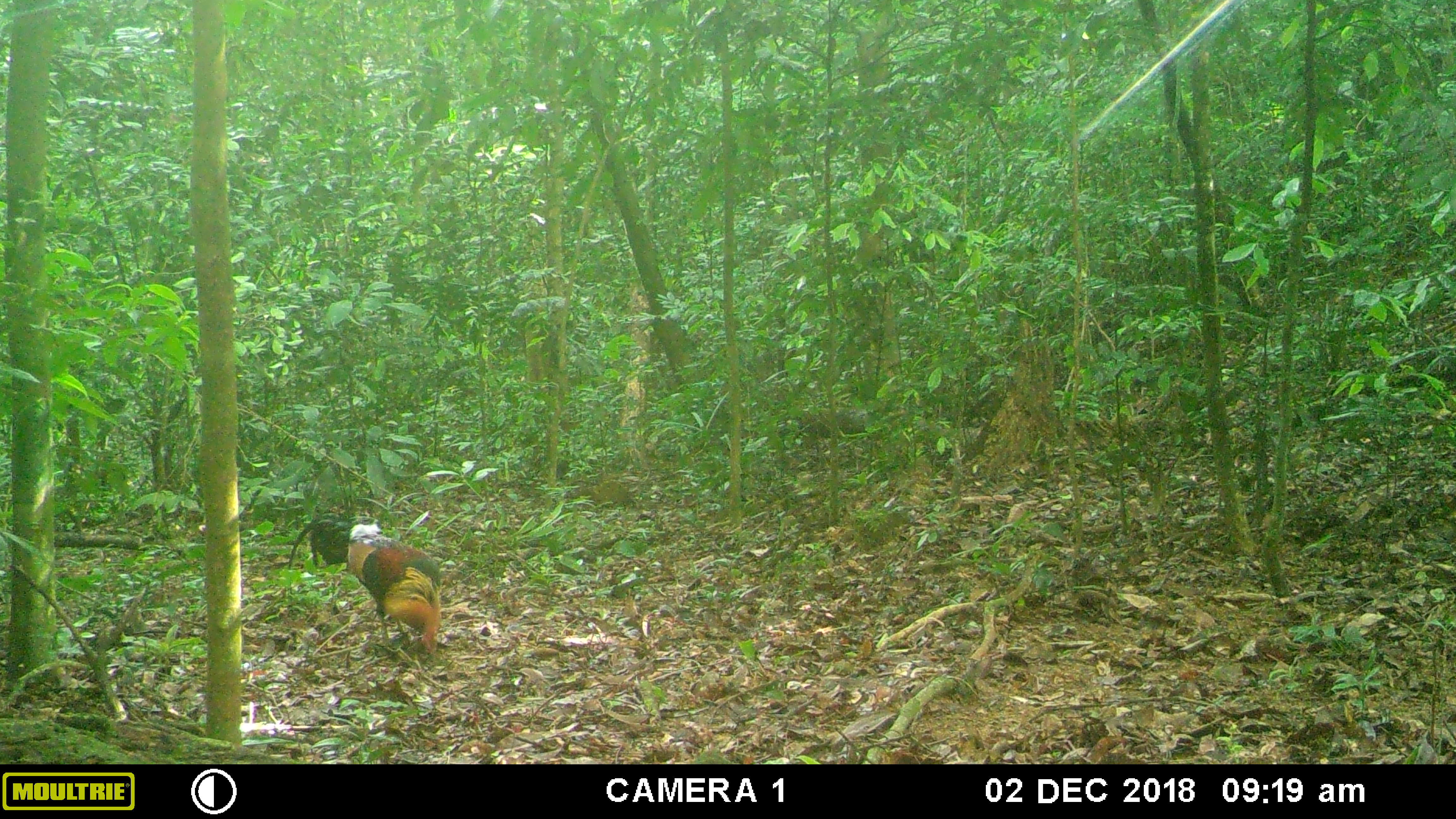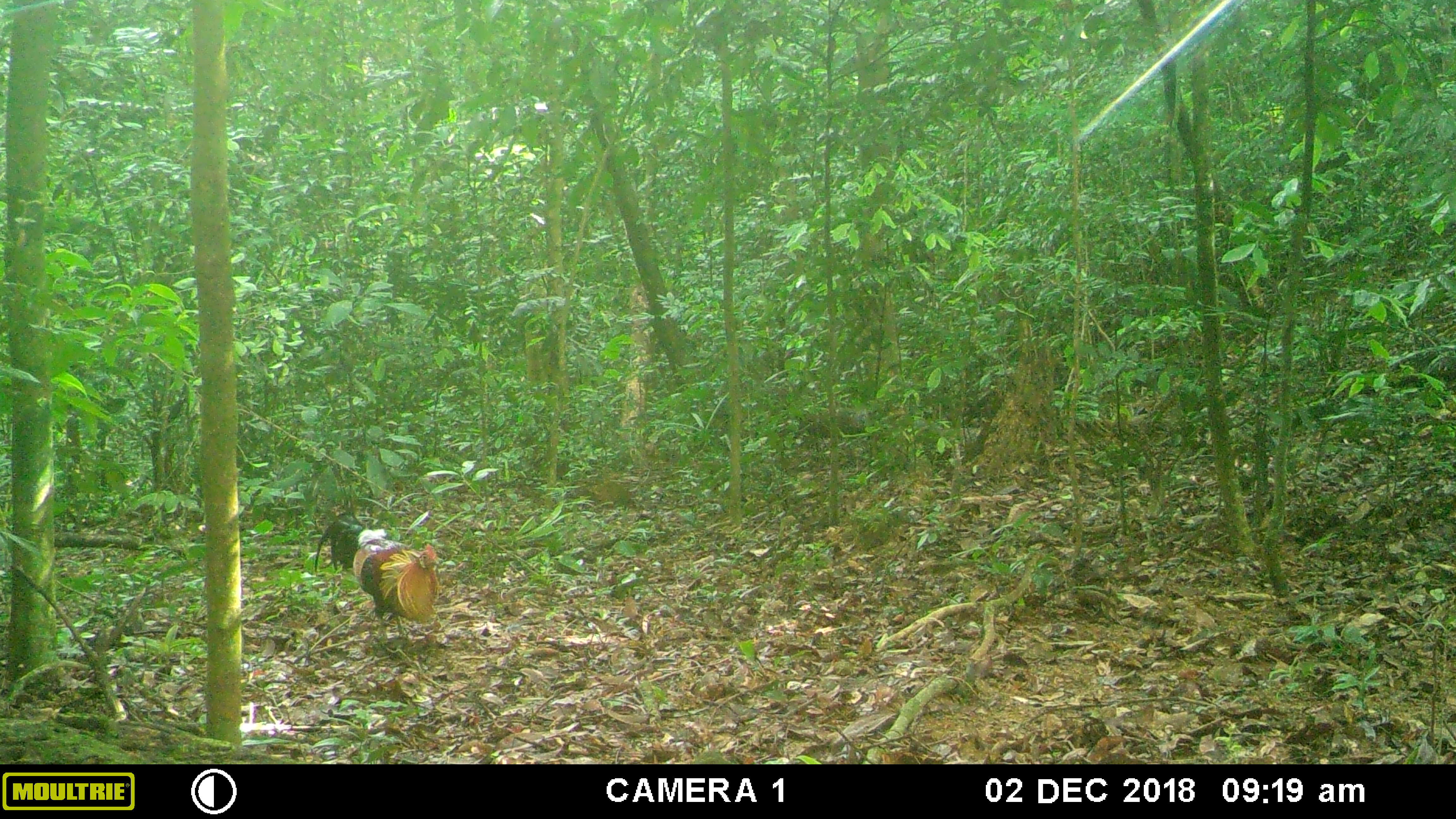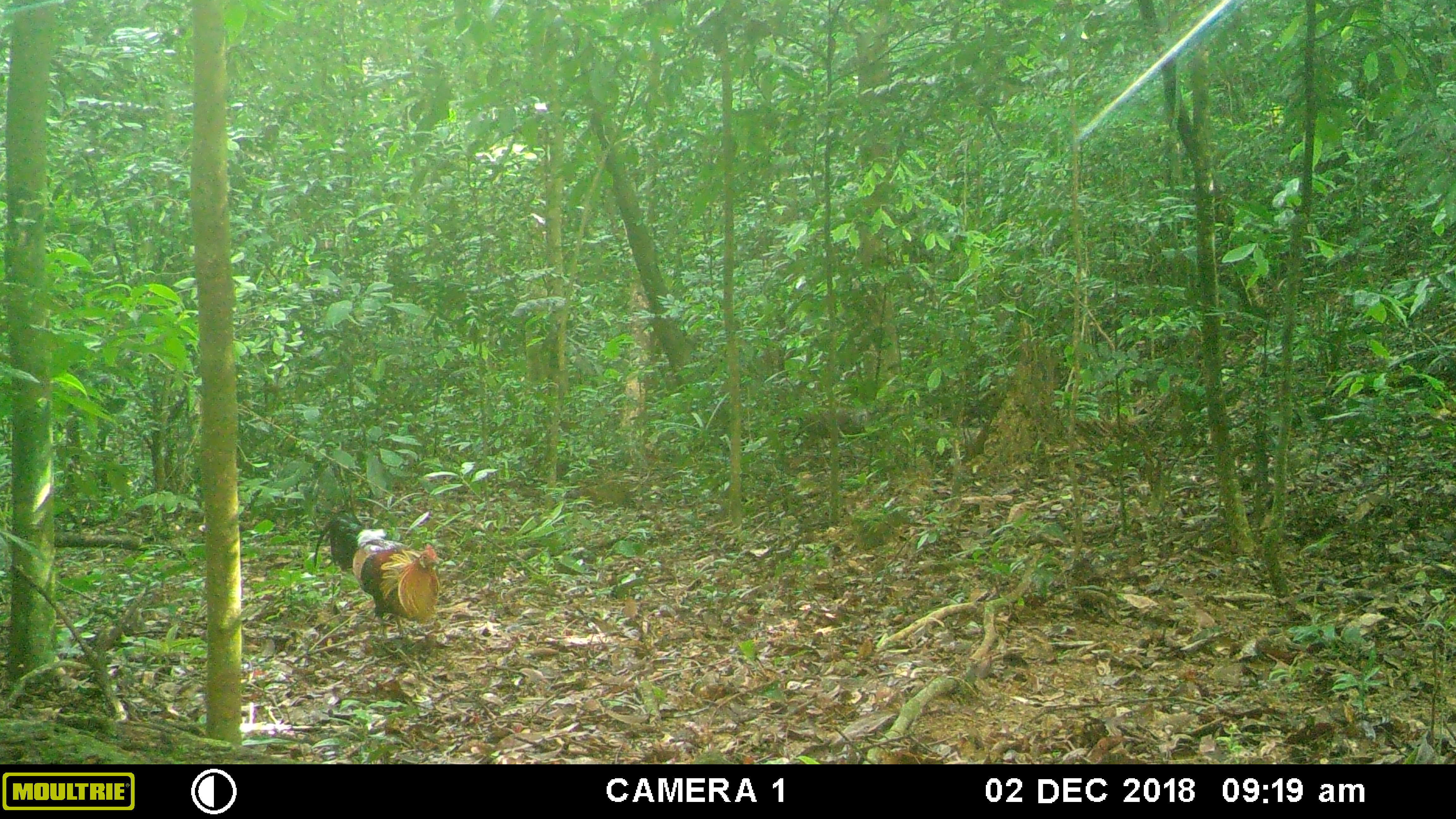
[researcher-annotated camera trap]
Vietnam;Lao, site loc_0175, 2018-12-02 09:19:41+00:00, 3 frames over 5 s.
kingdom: Animalia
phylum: Chordata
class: Aves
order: Galliformes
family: Phasianidae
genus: Gallus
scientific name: Gallus gallus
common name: red junglefowl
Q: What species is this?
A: Red junglefowl (Gallus gallus).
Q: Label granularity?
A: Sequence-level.